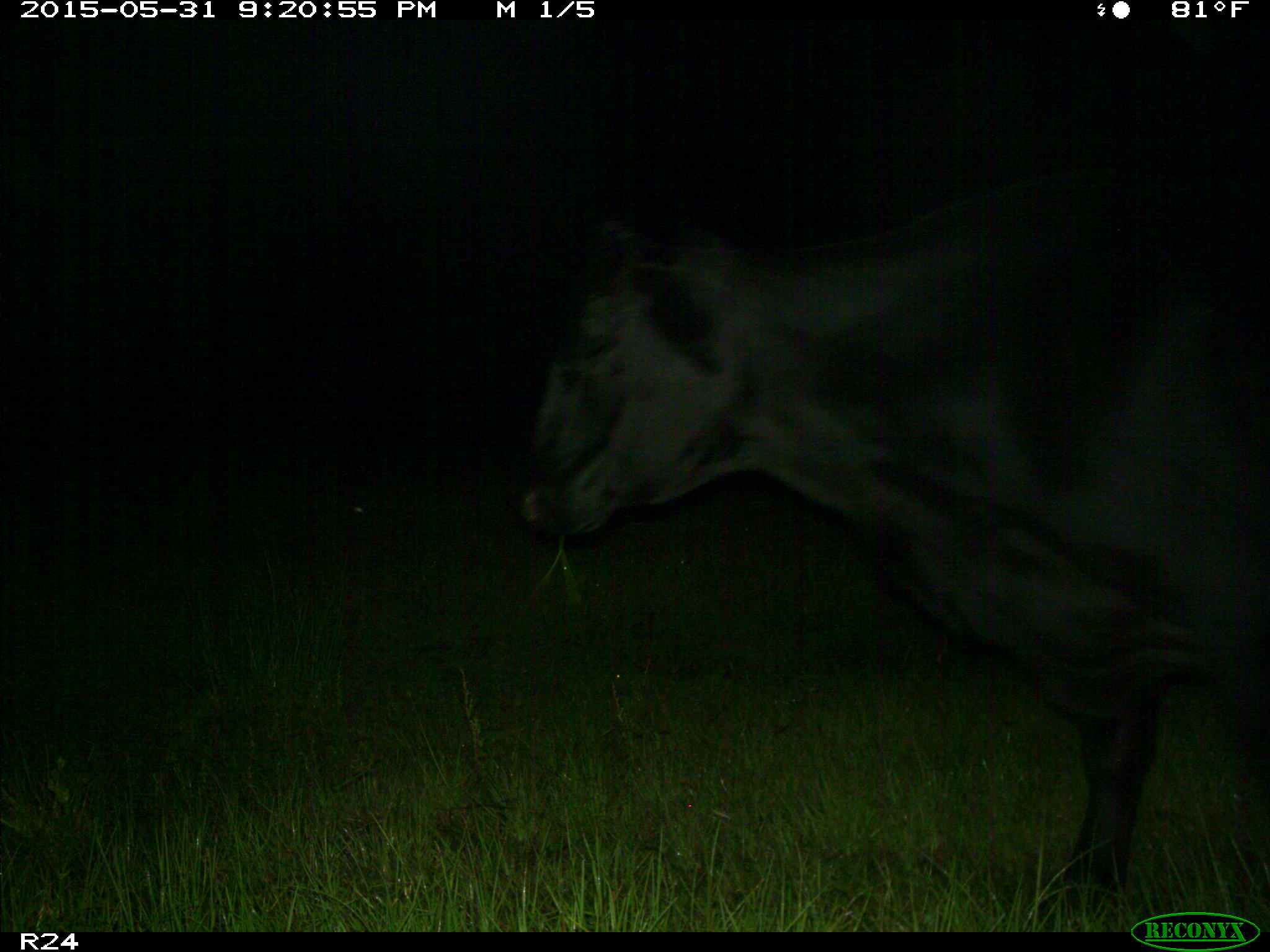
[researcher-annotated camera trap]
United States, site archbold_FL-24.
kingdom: Animalia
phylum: Chordata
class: Mammalia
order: Artiodactyla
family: Bovidae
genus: Bos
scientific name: Bos taurus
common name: domestic cow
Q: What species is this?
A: Bos taurus (domestic cow).